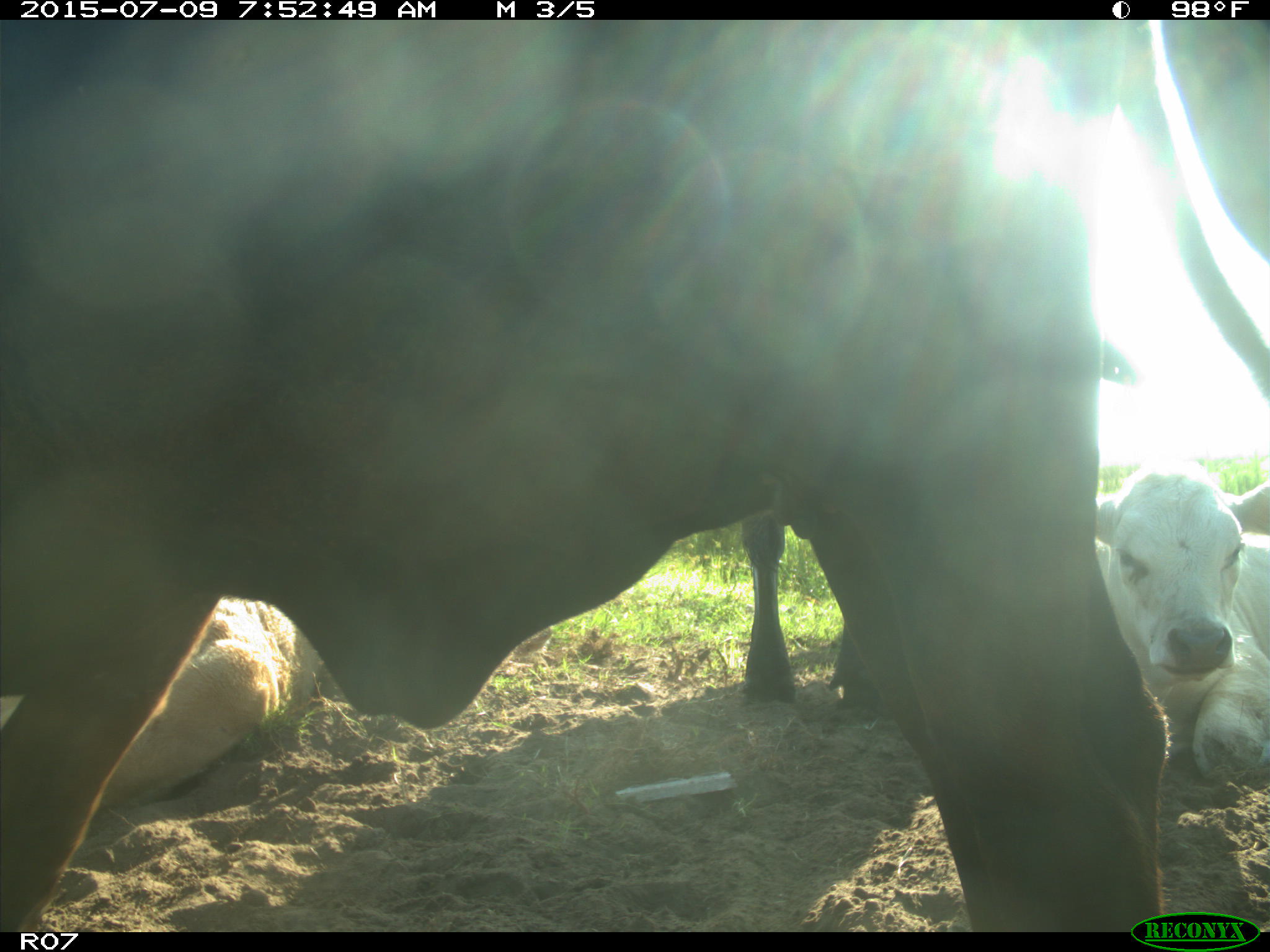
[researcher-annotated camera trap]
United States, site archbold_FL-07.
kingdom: Animalia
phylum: Chordata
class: Mammalia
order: Artiodactyla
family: Bovidae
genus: Bos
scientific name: Bos taurus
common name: domestic cow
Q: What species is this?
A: Bos taurus (domestic cow).